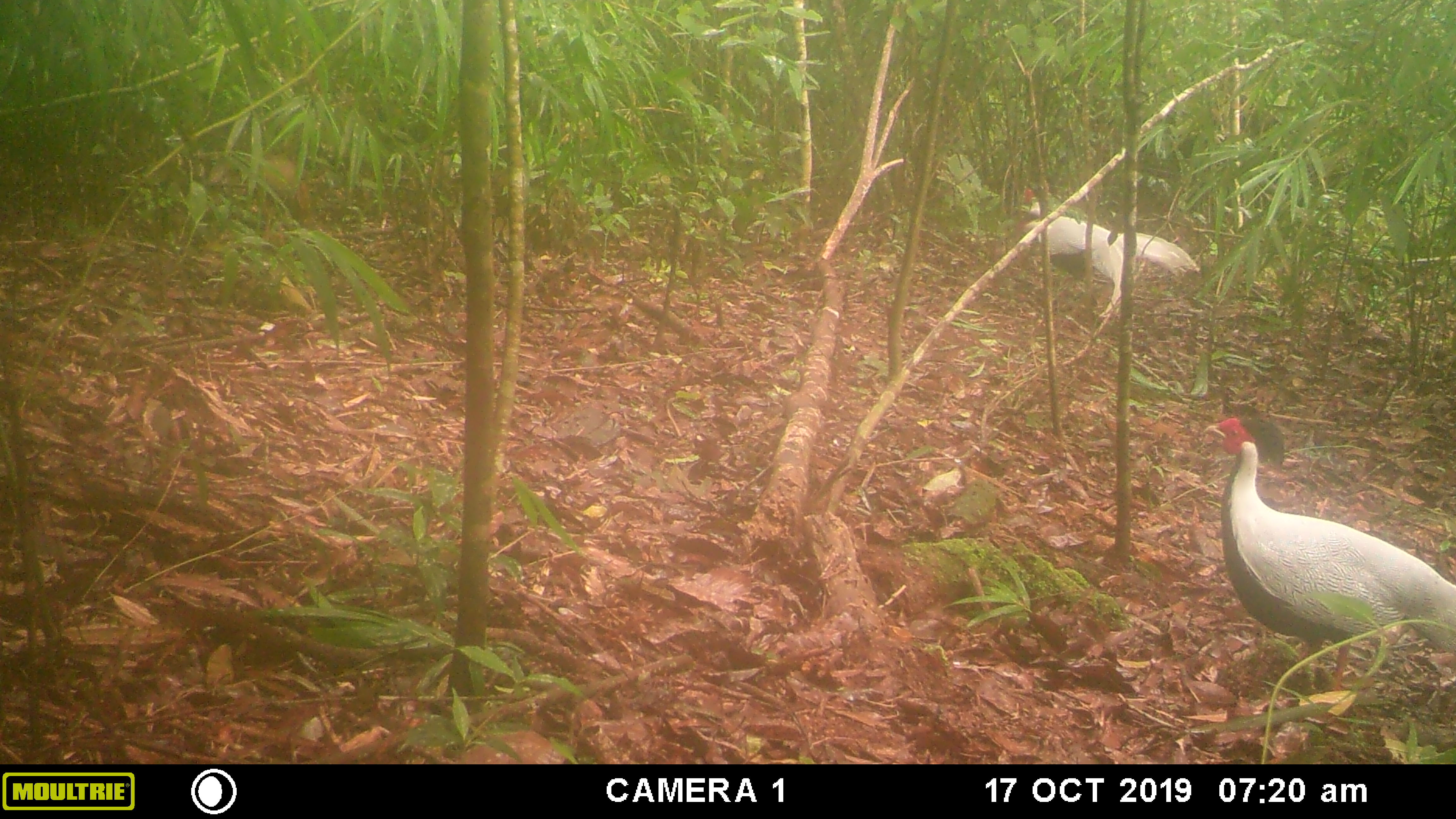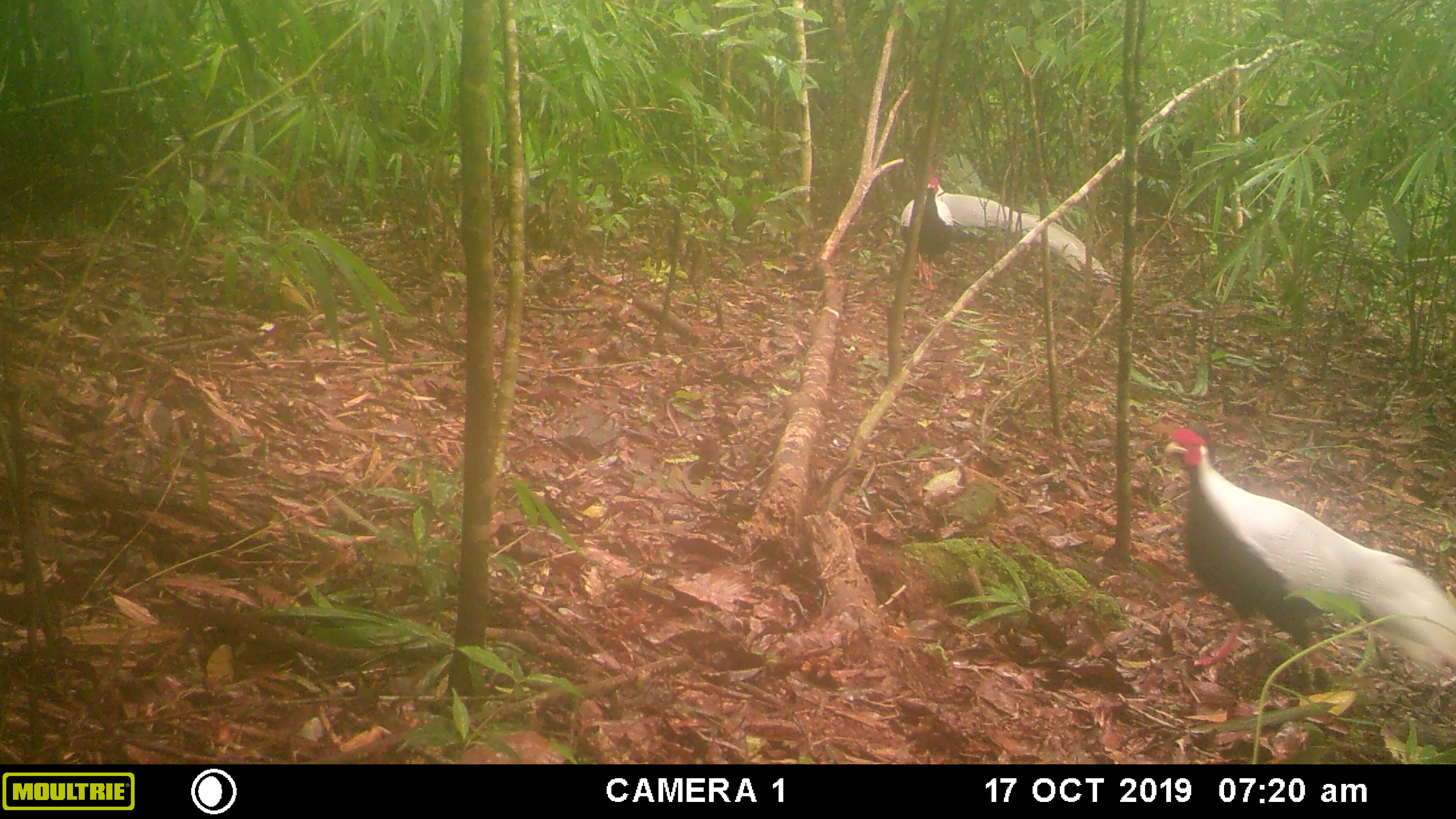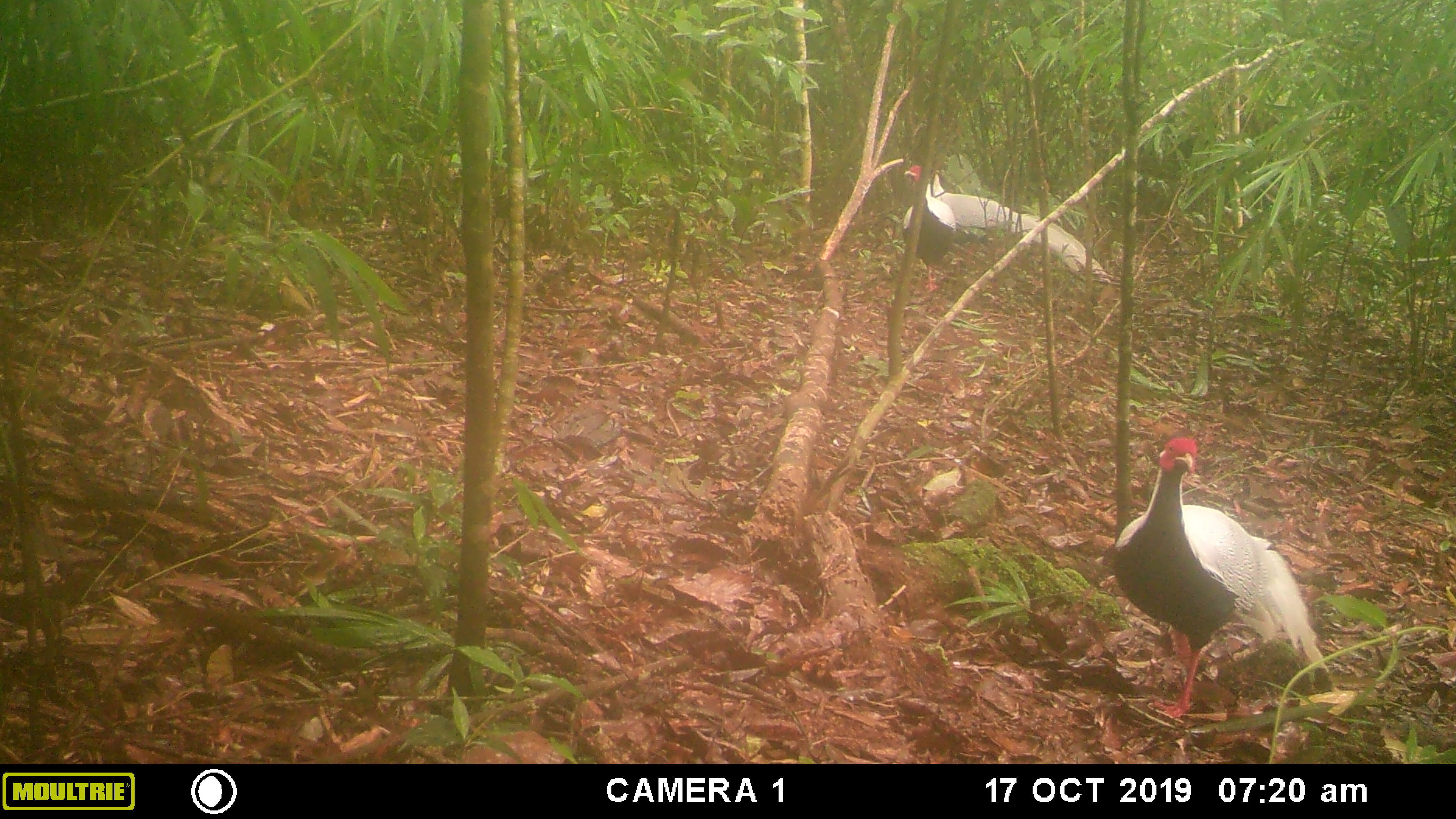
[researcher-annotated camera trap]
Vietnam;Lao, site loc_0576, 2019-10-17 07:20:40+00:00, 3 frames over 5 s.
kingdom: Animalia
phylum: Chordata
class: Aves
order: Galliformes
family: Phasianidae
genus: Lophura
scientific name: Lophura nycthemera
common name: silver pheasant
Silver pheasant (Lophura nycthemera). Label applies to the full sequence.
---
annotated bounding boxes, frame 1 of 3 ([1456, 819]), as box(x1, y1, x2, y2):
silver pheasant: box(1202, 403, 1456, 692); box(1017, 188, 1200, 318); box(207, 150, 313, 226)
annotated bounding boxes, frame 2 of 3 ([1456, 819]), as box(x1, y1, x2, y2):
silver pheasant: box(1163, 423, 1456, 672); box(899, 175, 1111, 297)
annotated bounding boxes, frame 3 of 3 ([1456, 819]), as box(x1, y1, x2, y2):
silver pheasant: box(1111, 425, 1334, 718); box(902, 164, 1114, 293)